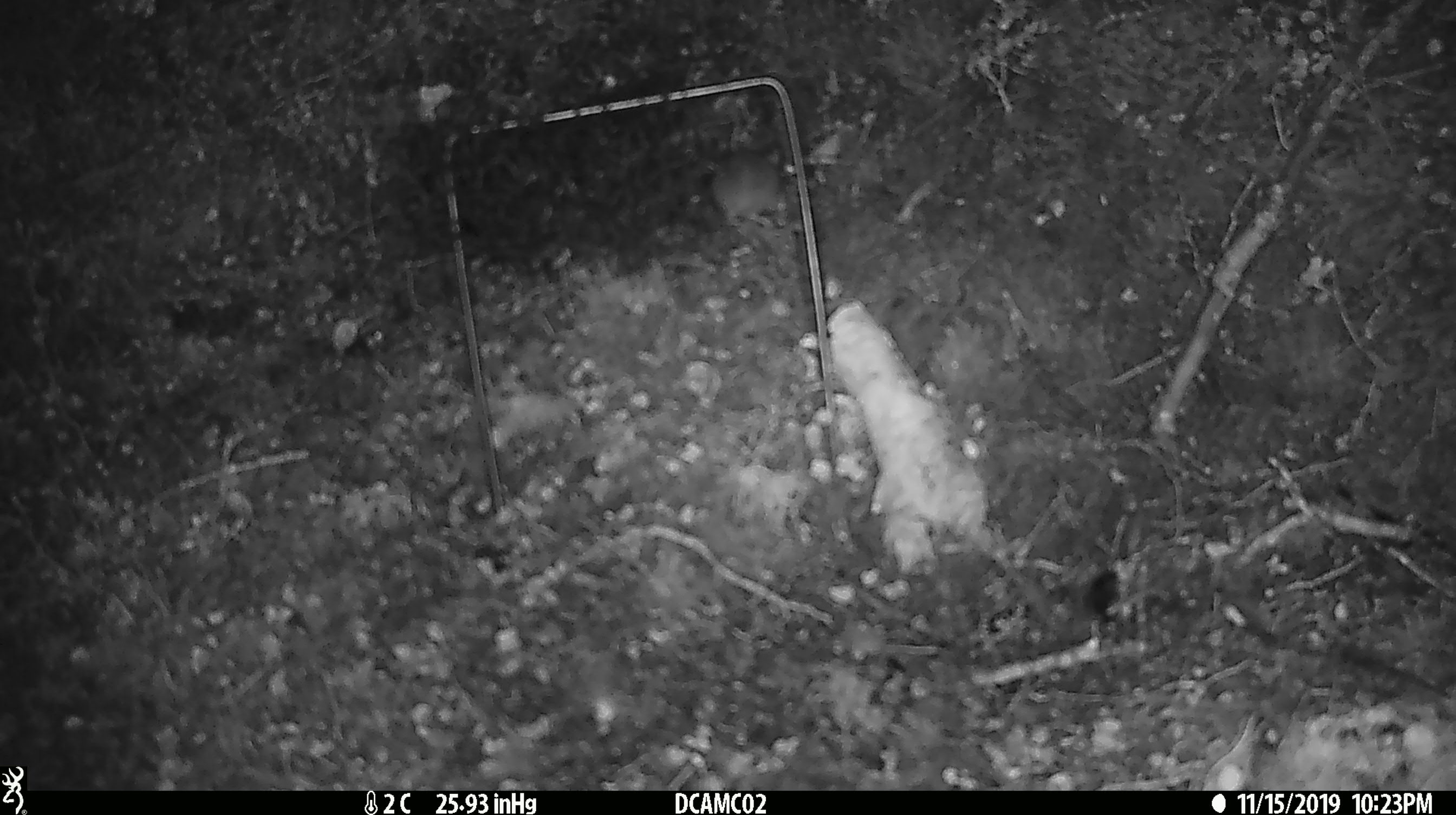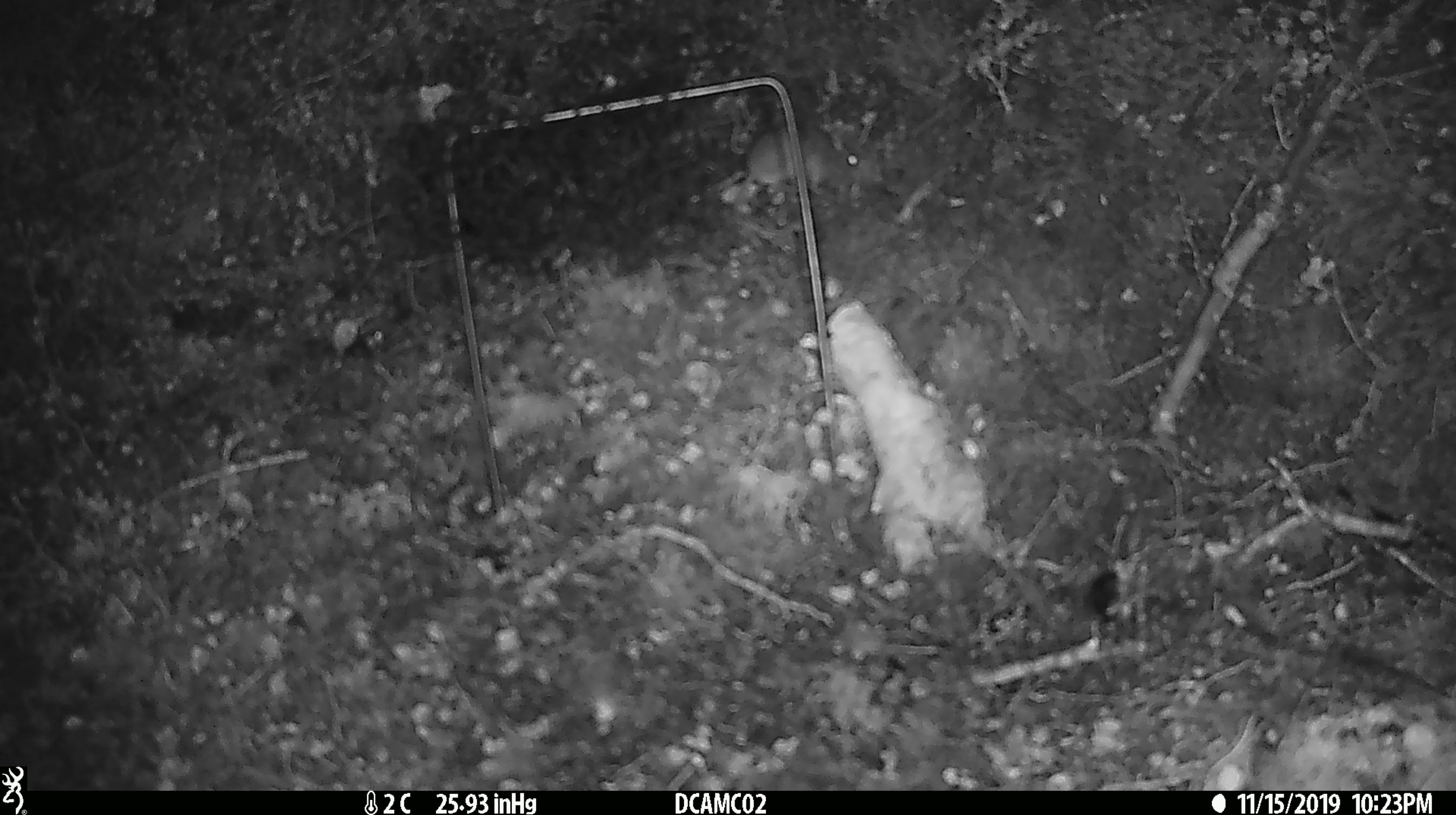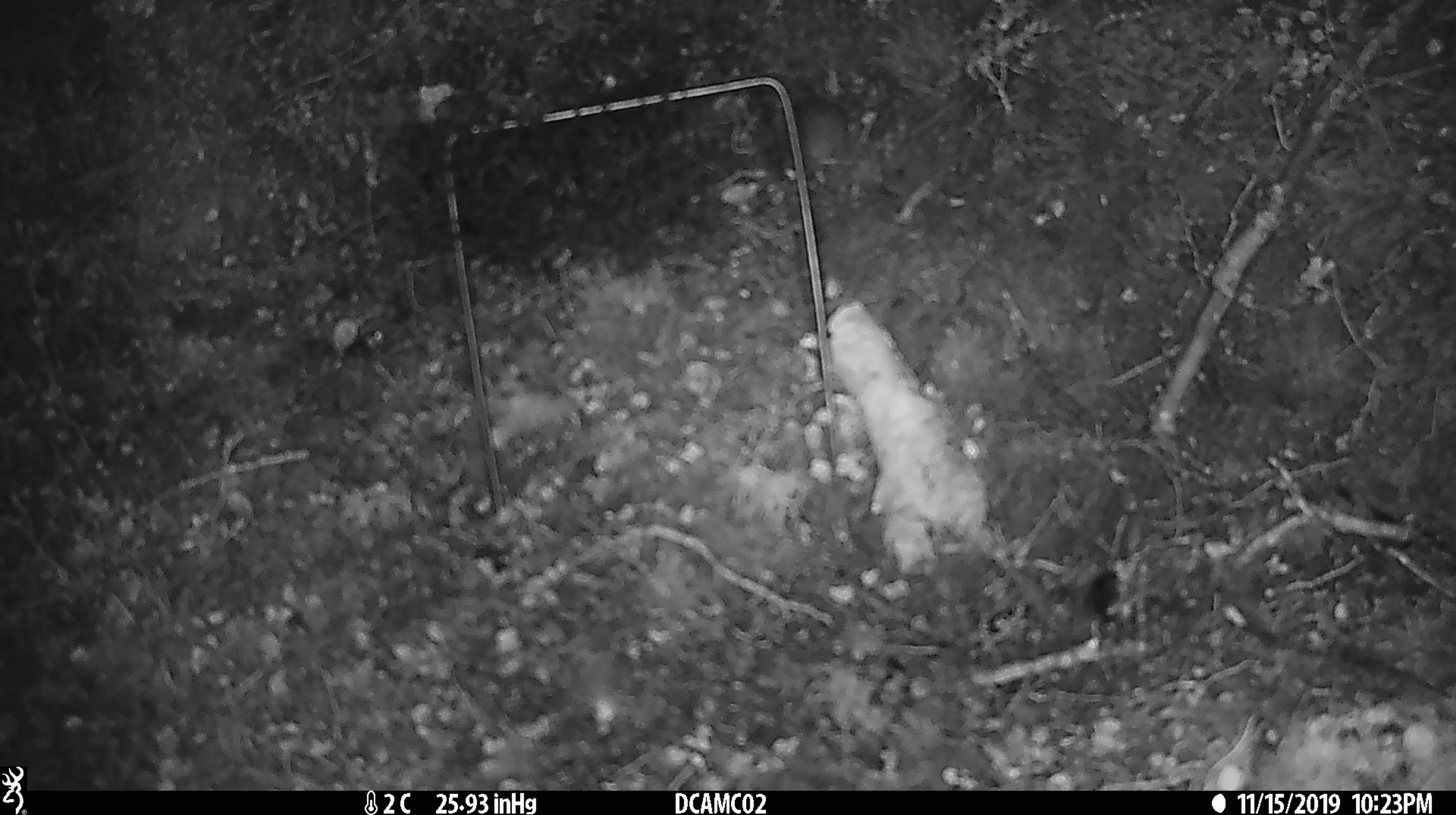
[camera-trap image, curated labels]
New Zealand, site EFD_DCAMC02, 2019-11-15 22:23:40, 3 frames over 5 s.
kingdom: Animalia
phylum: Chordata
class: Mammalia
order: Rodentia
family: Muridae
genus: Mus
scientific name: Mus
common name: mouse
Mouse (Mus).